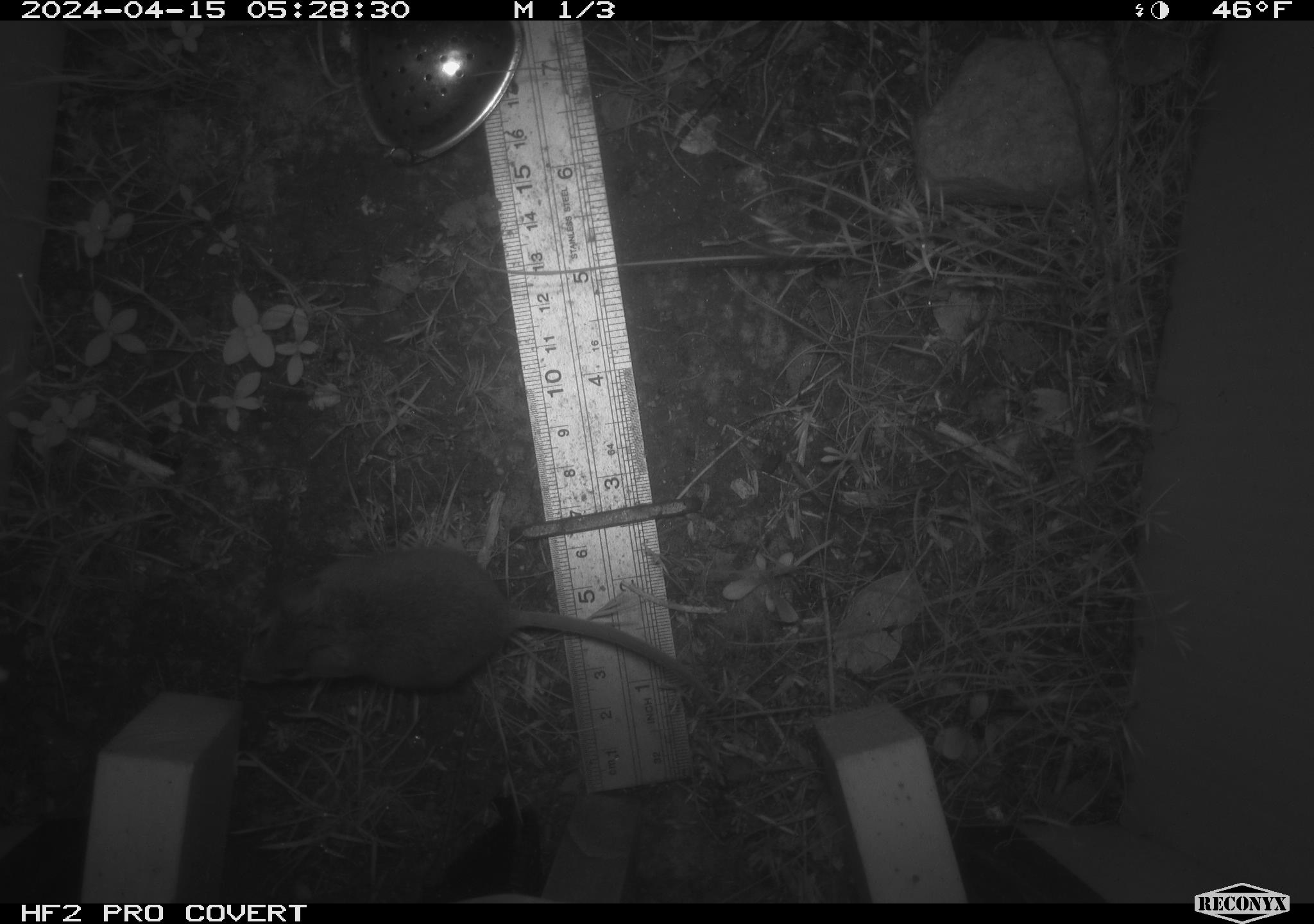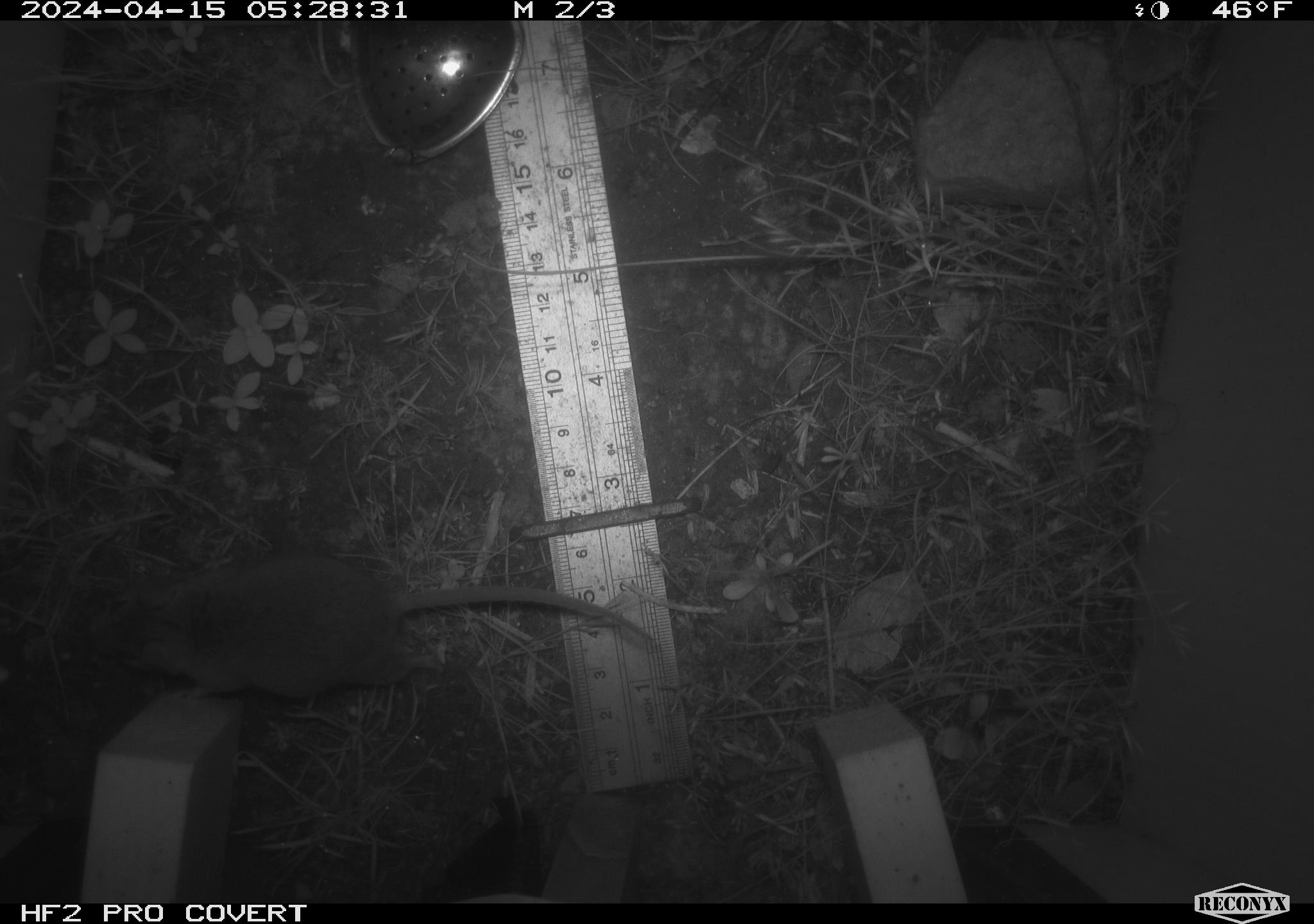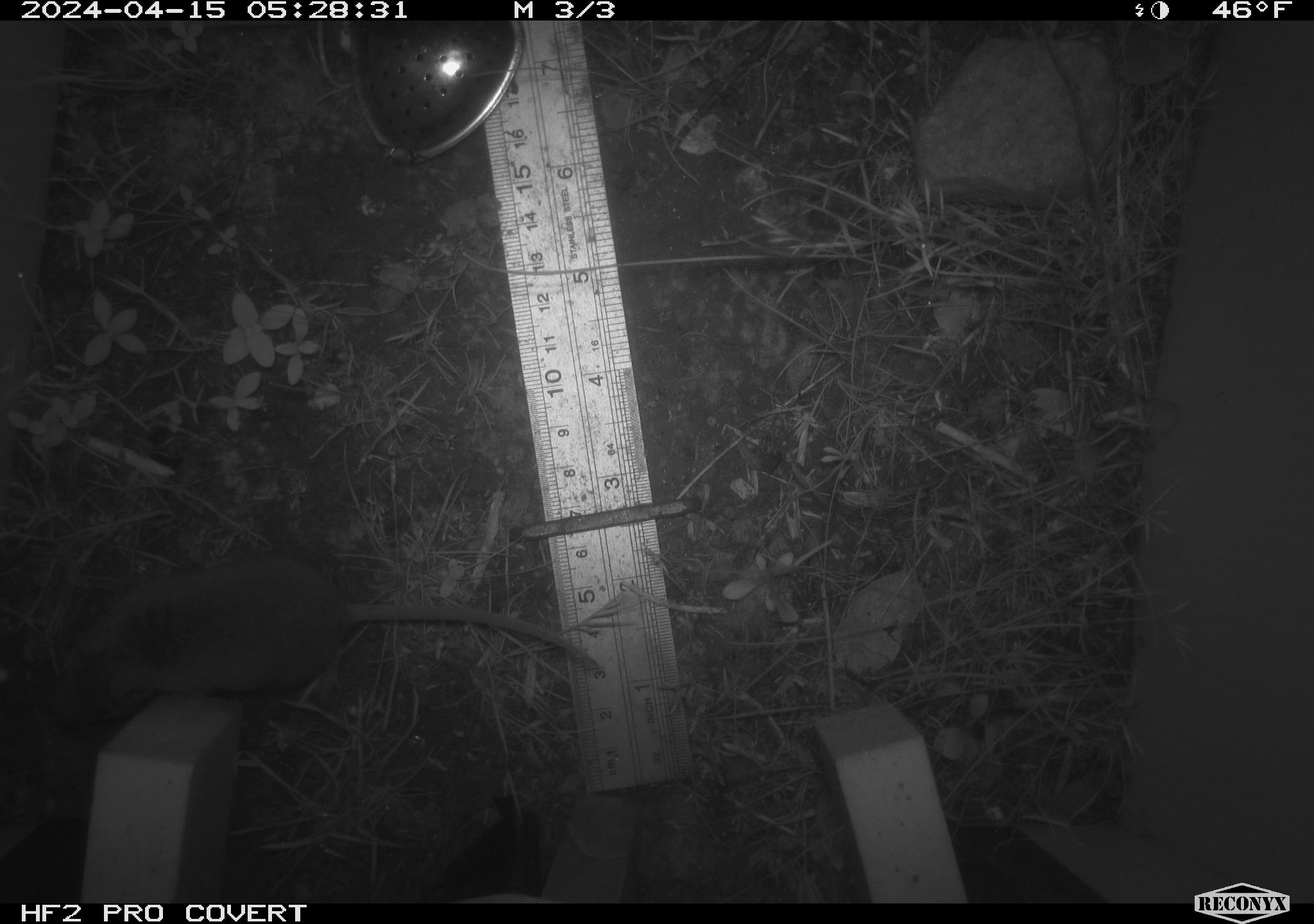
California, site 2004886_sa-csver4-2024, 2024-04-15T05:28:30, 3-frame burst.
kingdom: Animalia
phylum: Chordata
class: Mammalia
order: Rodentia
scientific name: Rodentia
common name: mouse species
Mouse species (Rodentia).